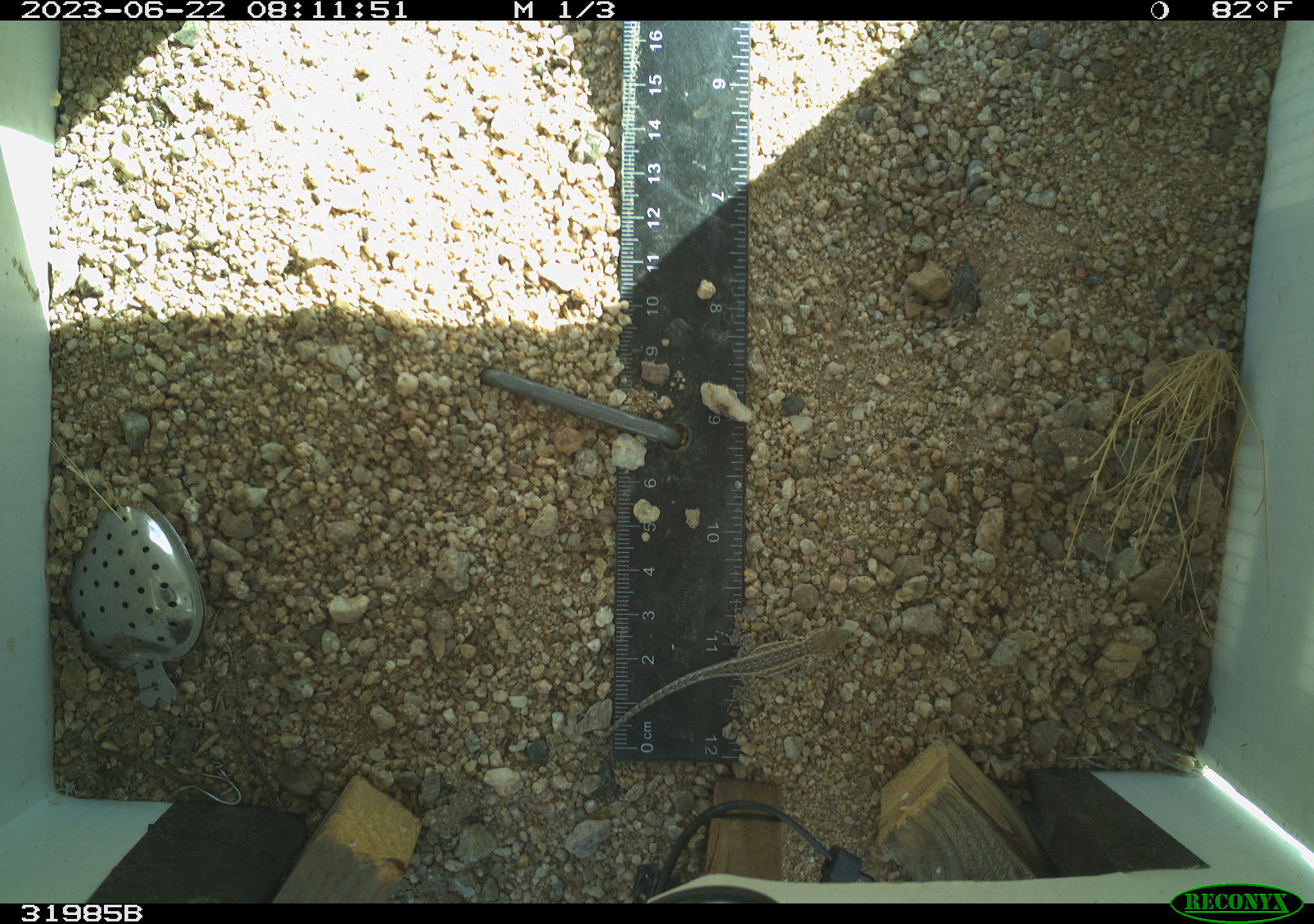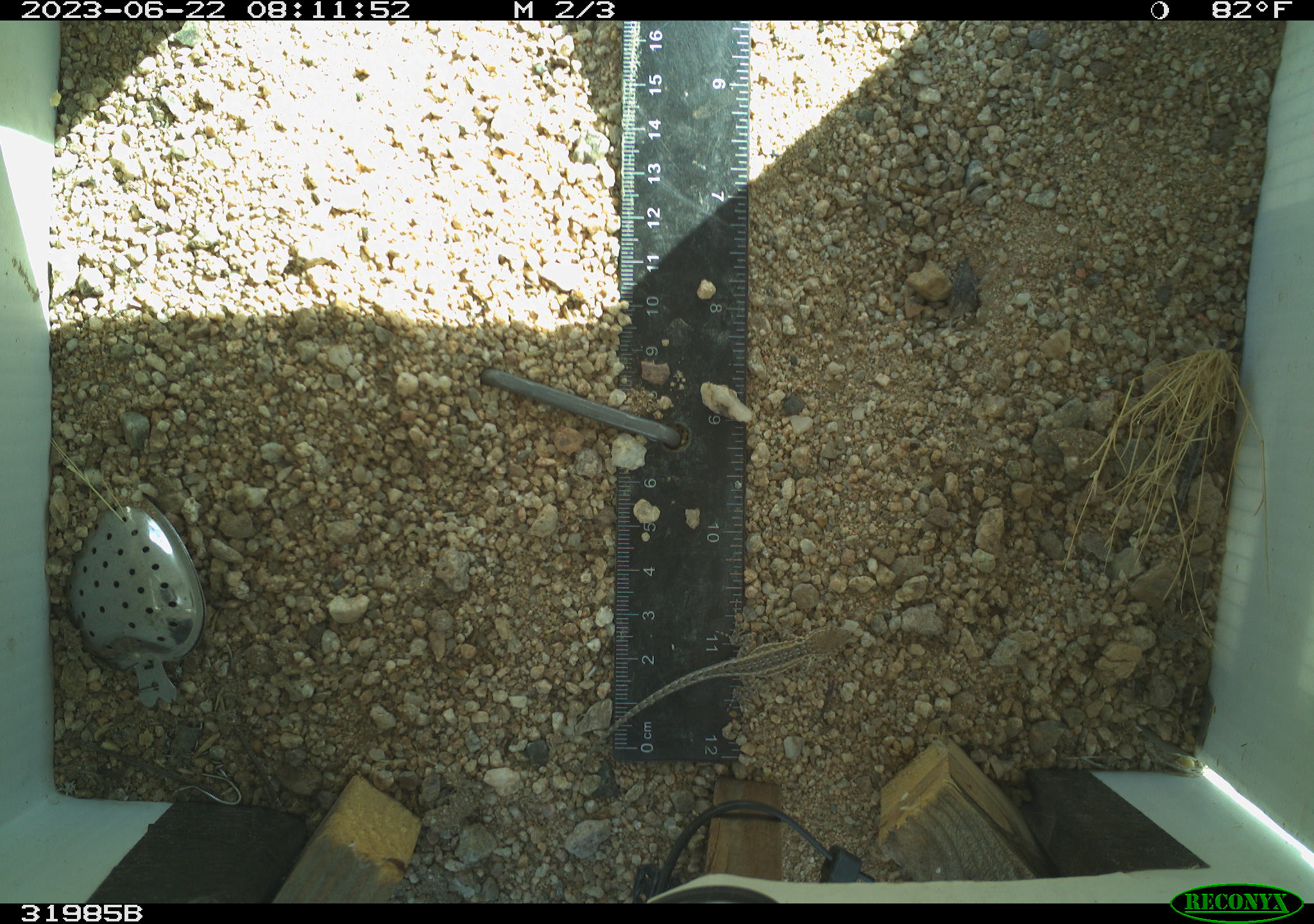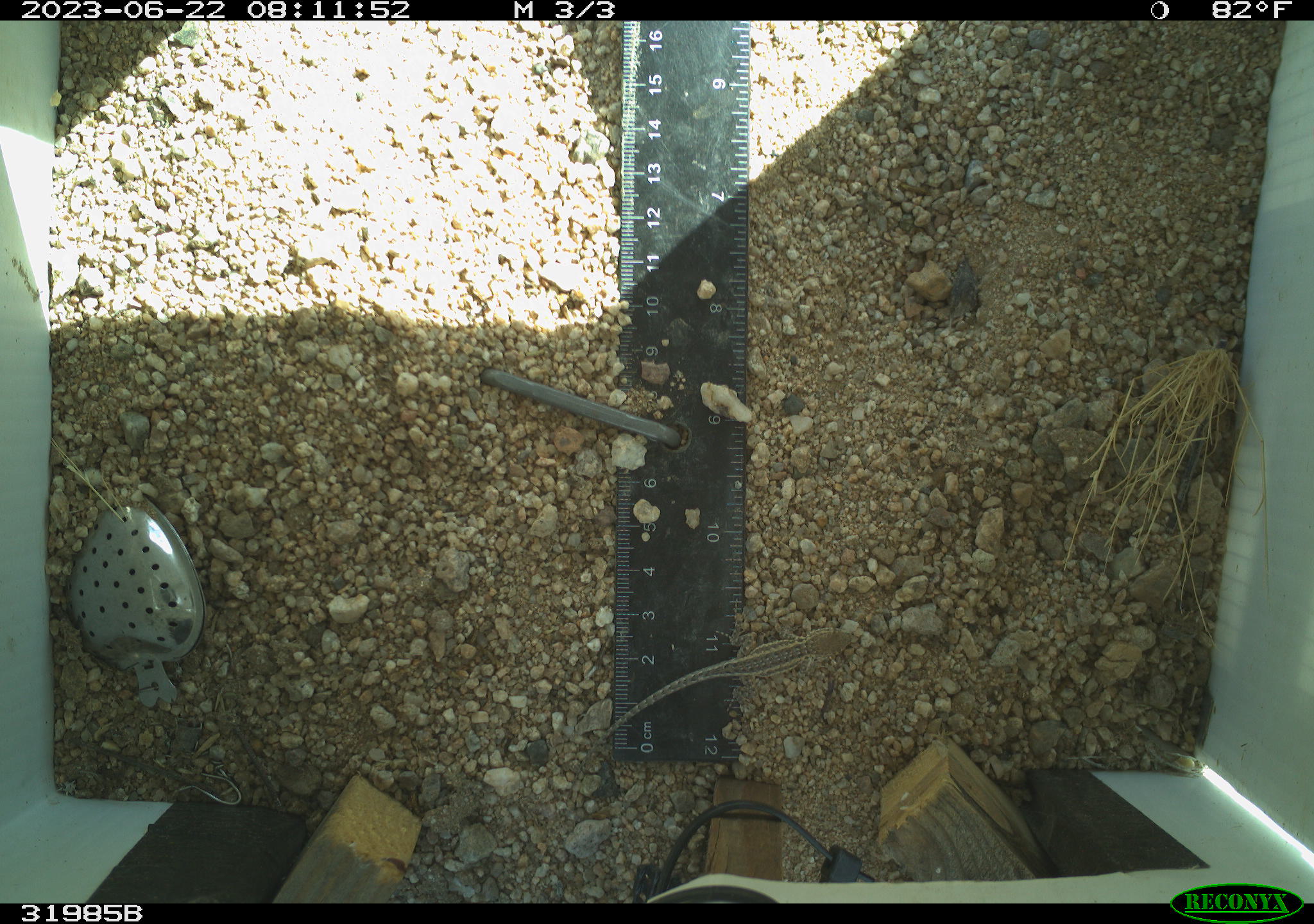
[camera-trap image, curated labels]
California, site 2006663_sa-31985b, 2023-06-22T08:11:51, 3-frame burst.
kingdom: Animalia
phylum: Chordata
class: Reptilia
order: Squamata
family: Phrynosomatidae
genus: Sceloporus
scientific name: Sceloporus graciosus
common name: common sagebrush lizard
Common sagebrush lizard (Sceloporus graciosus).